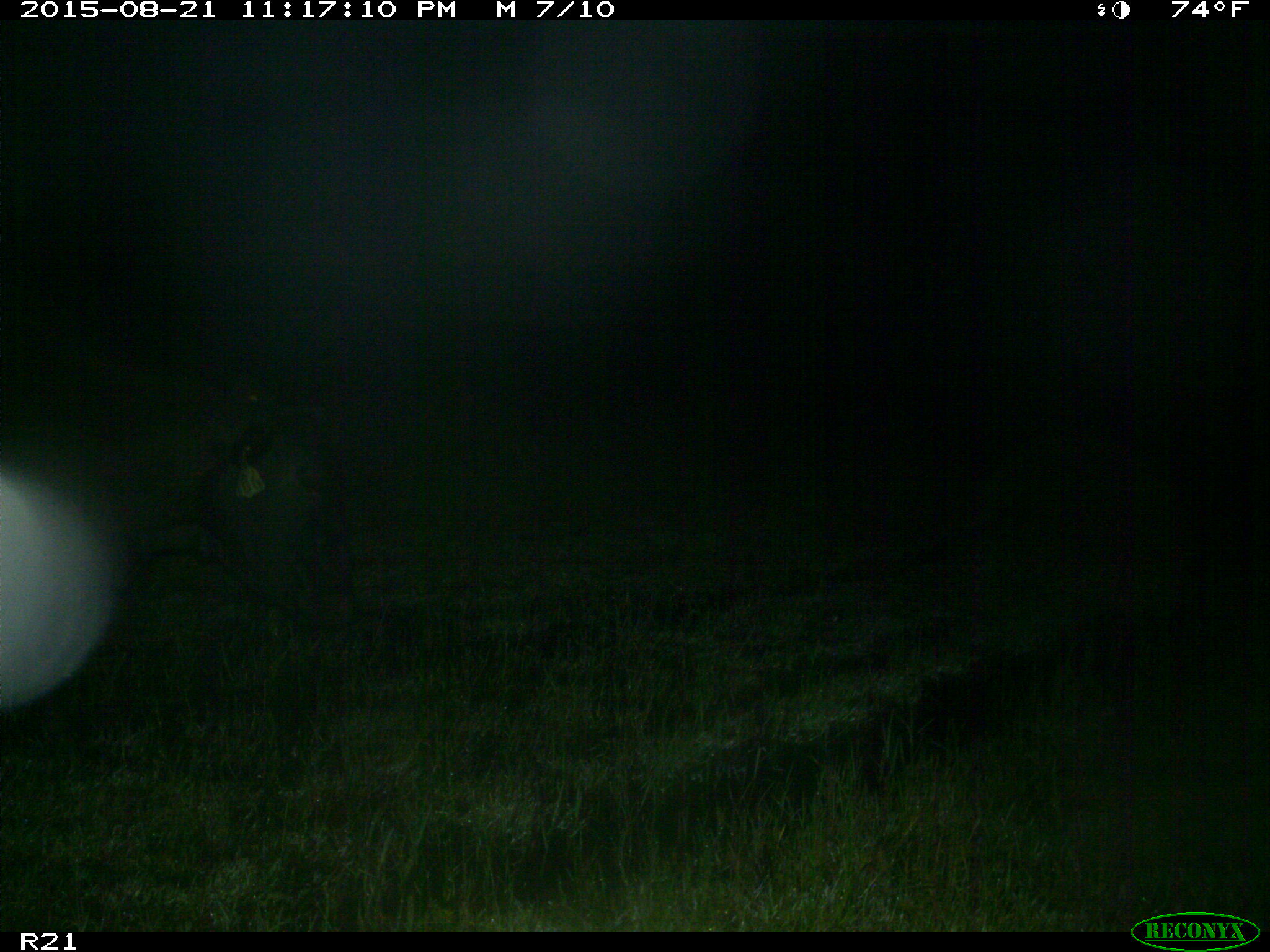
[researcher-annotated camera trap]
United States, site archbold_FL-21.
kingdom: Animalia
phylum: Chordata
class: Mammalia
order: Artiodactyla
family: Bovidae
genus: Bos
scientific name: Bos taurus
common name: domestic cow